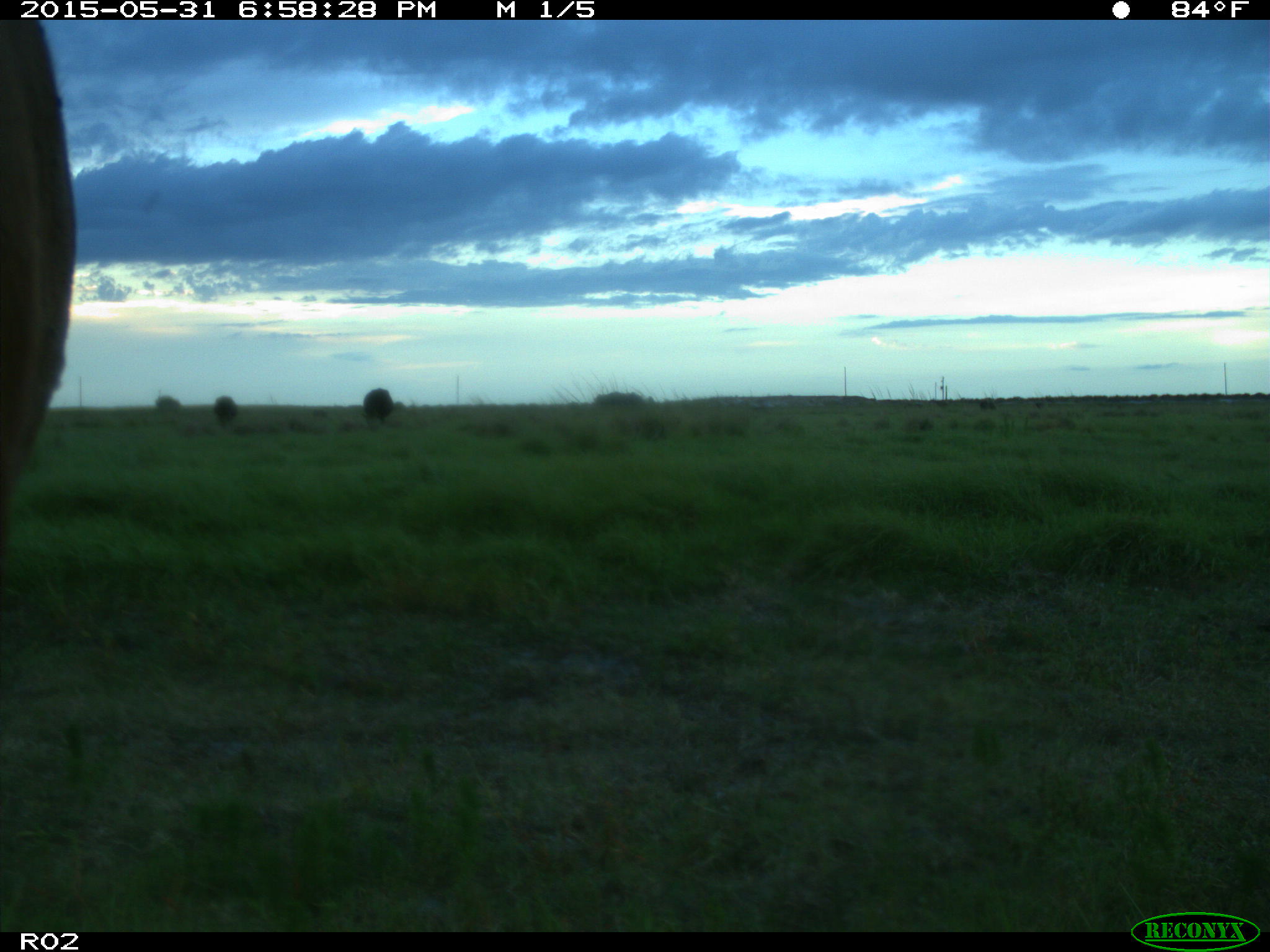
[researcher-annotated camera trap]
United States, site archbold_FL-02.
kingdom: Animalia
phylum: Chordata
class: Mammalia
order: Artiodactyla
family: Bovidae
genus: Bos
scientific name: Bos taurus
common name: domestic cow